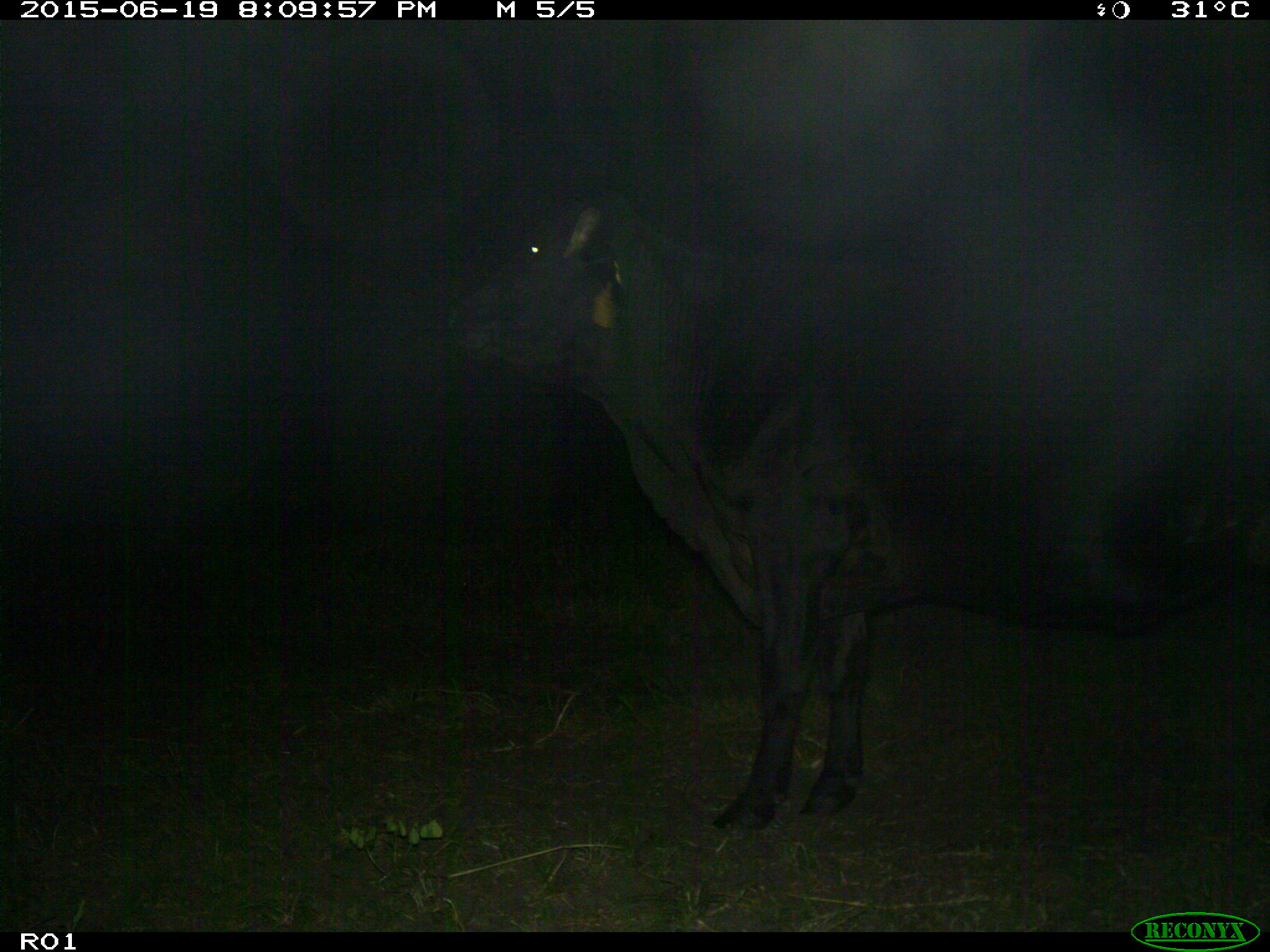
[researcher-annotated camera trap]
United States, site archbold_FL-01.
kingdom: Animalia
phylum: Chordata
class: Mammalia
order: Artiodactyla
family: Bovidae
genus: Bos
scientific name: Bos taurus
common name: domestic cow